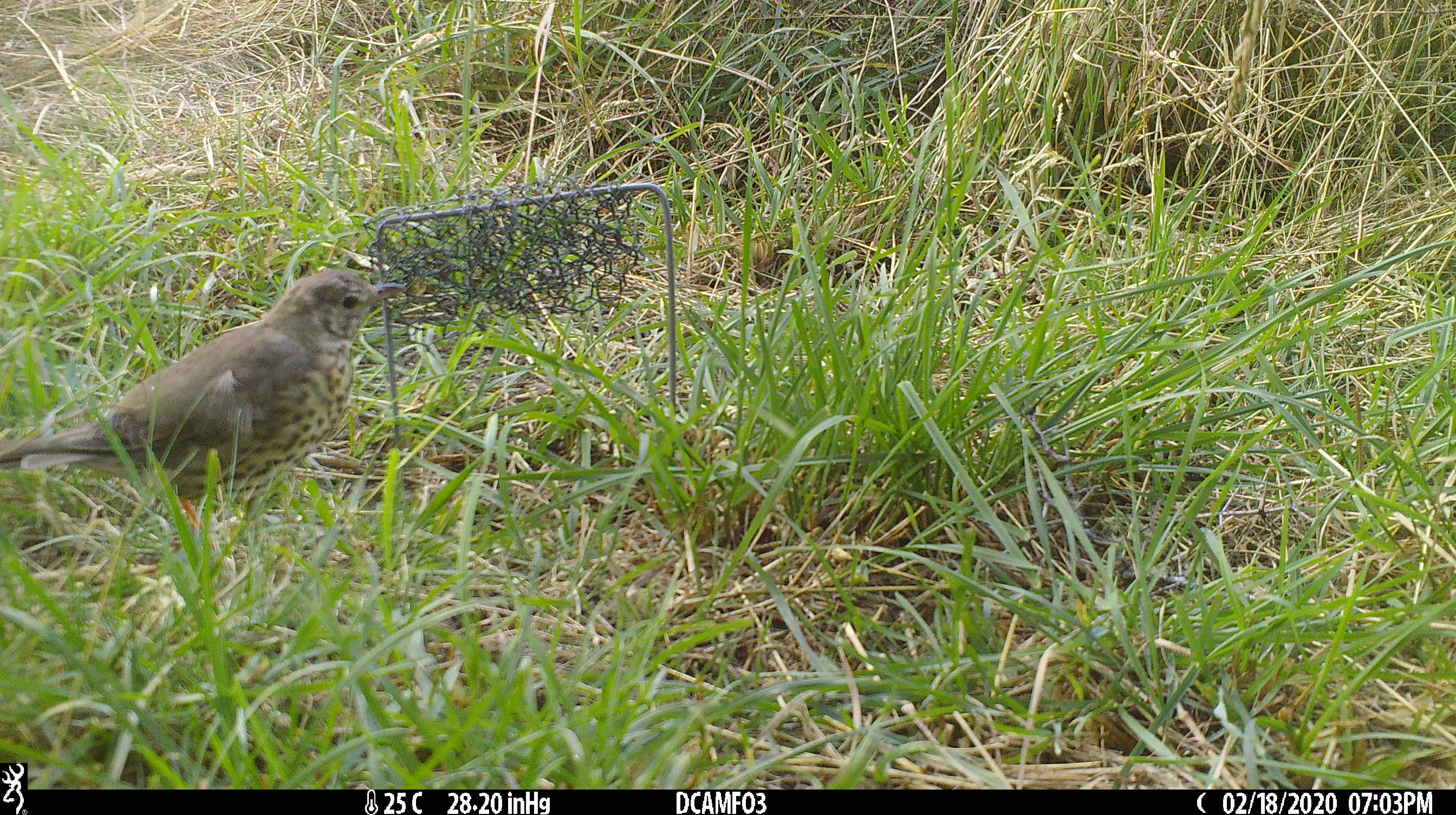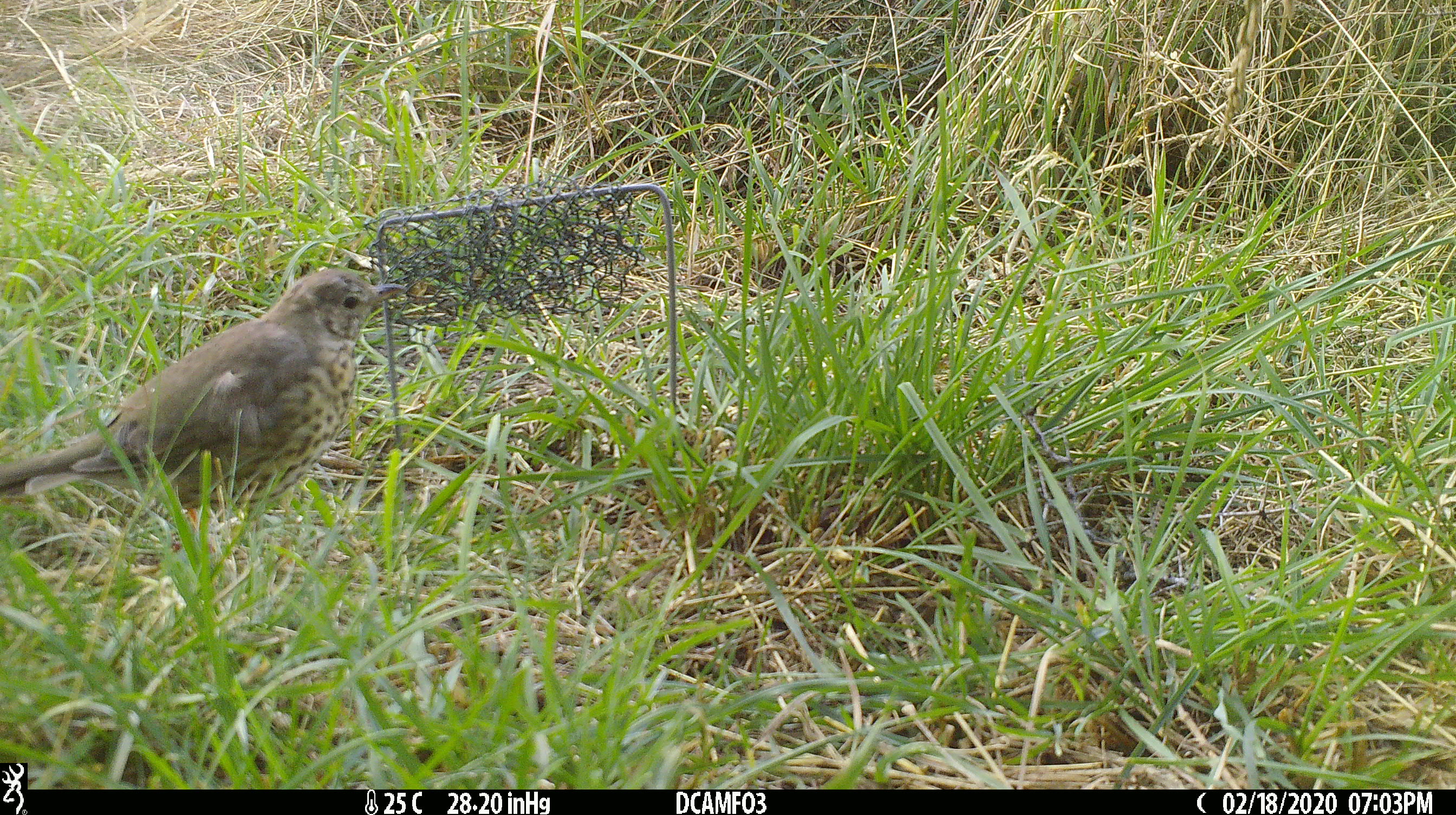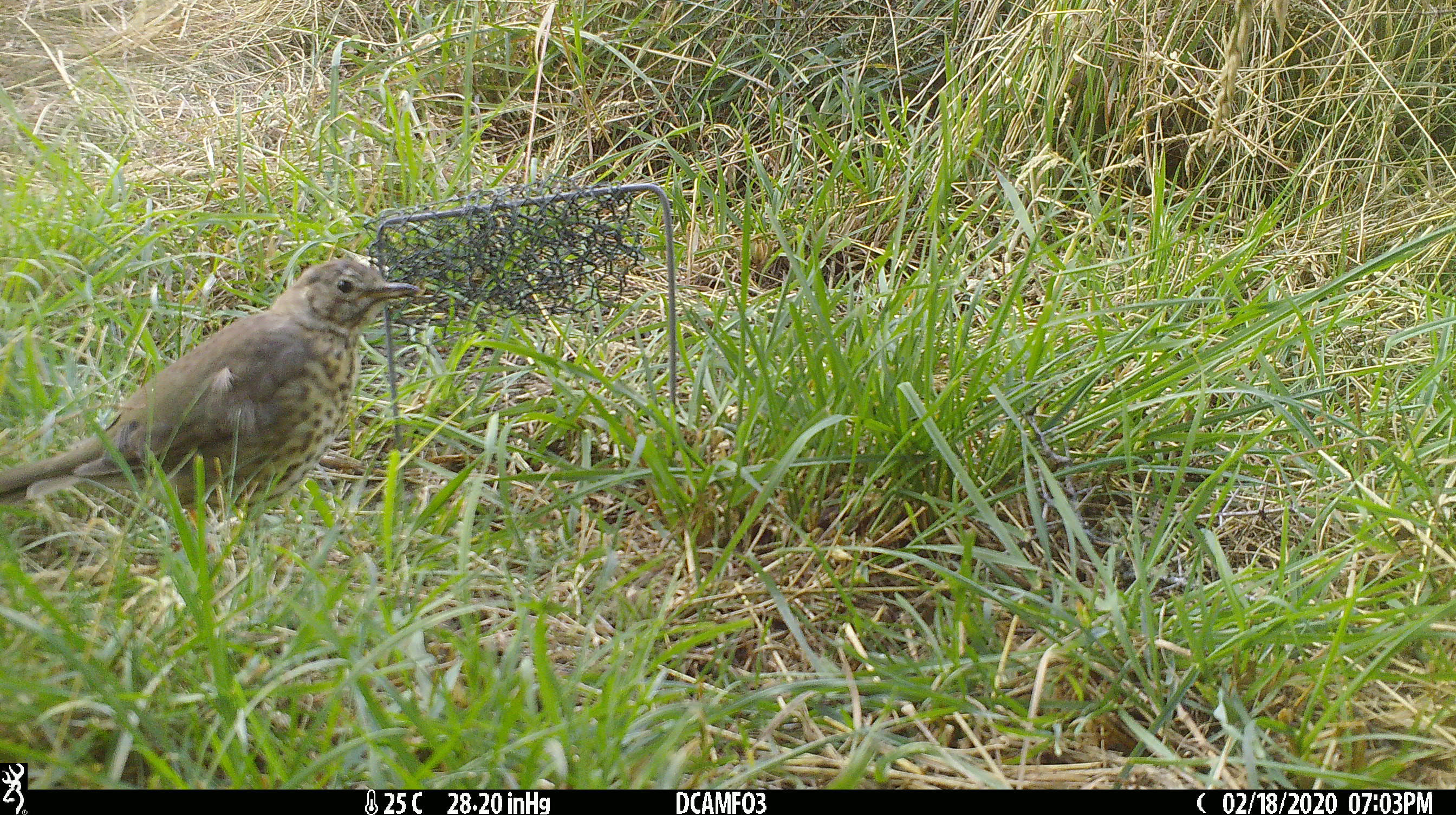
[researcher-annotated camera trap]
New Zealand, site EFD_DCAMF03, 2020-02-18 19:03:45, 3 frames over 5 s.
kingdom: Animalia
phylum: Chordata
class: Aves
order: Passeriformes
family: Turdidae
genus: Turdus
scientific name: Turdus philomelos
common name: song thrush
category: thrush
Thrush (song thrush) (Turdus philomelos).